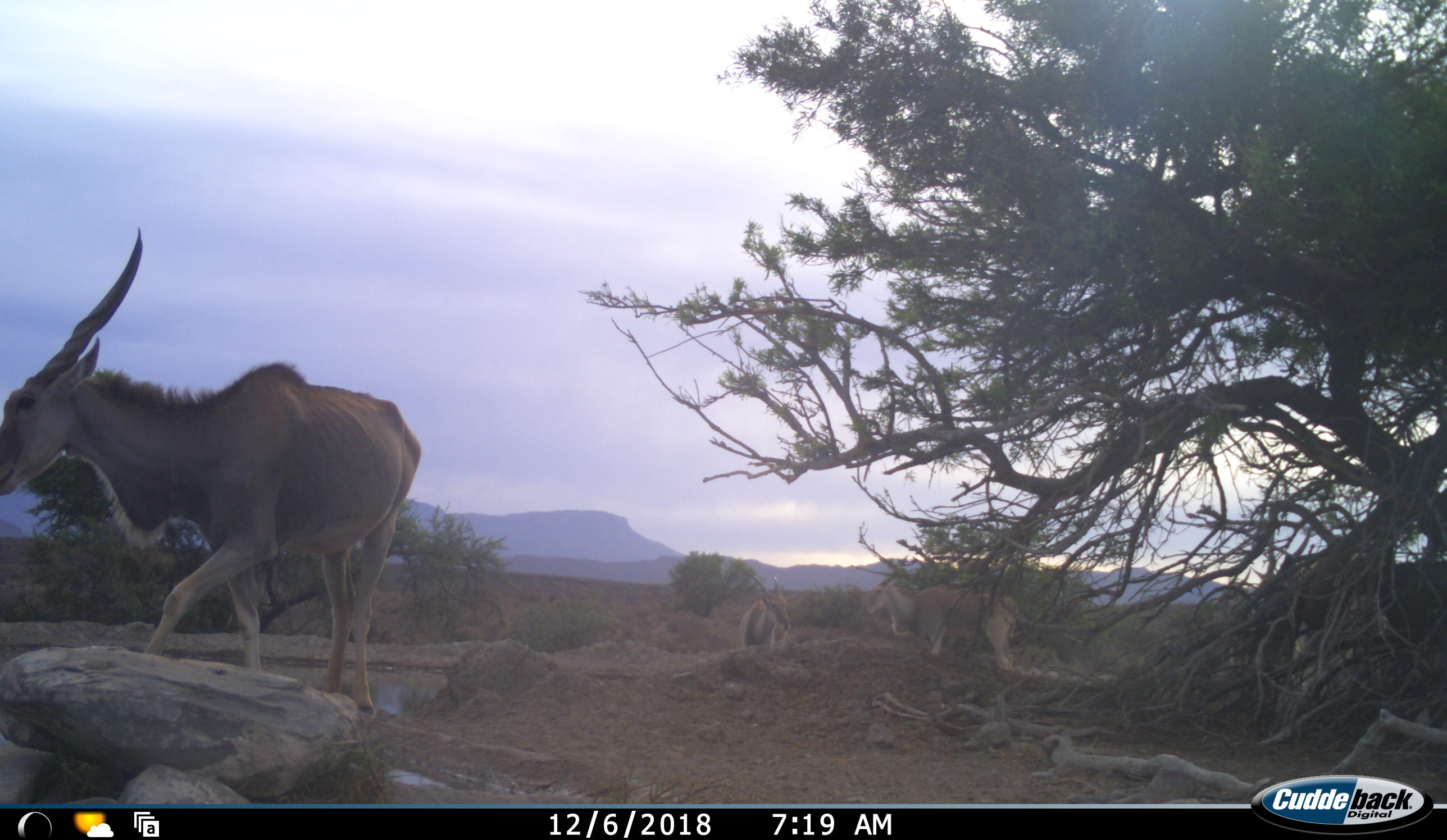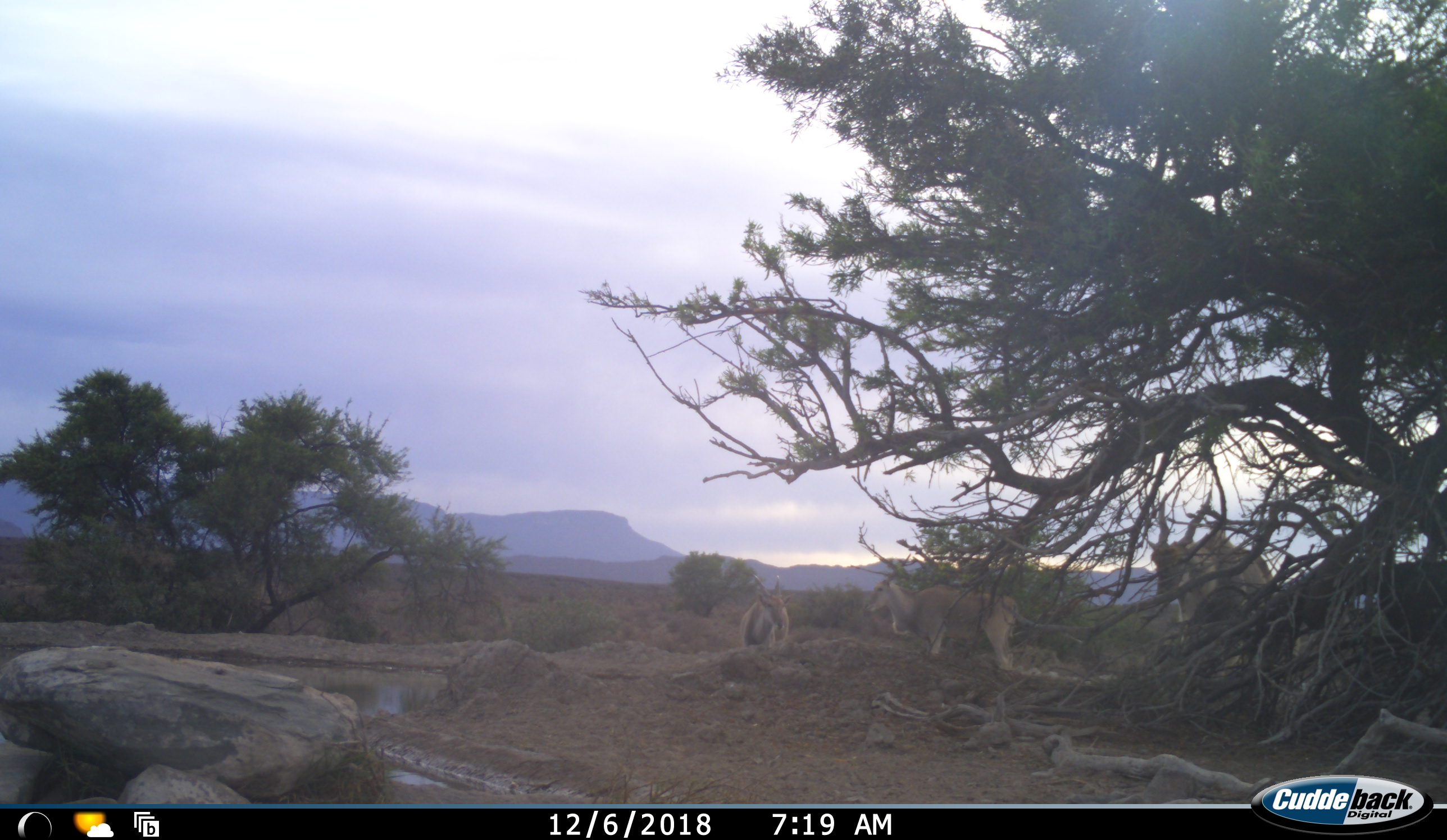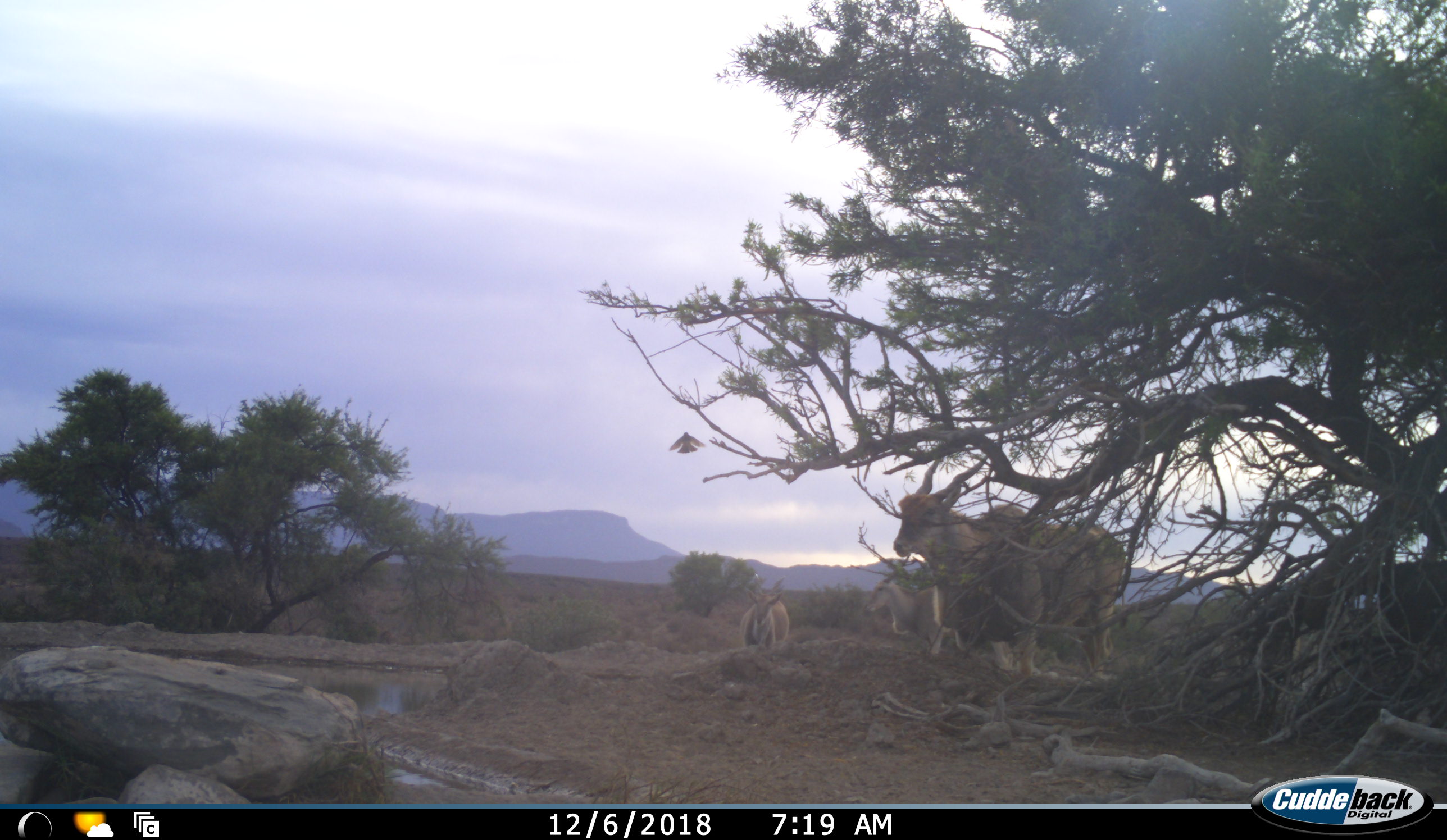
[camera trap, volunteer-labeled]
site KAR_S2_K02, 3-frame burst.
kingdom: Animalia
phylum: Chordata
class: Mammalia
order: Artiodactyla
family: Bovidae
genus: Tragelaphus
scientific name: Tragelaphus oryx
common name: eland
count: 4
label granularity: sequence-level